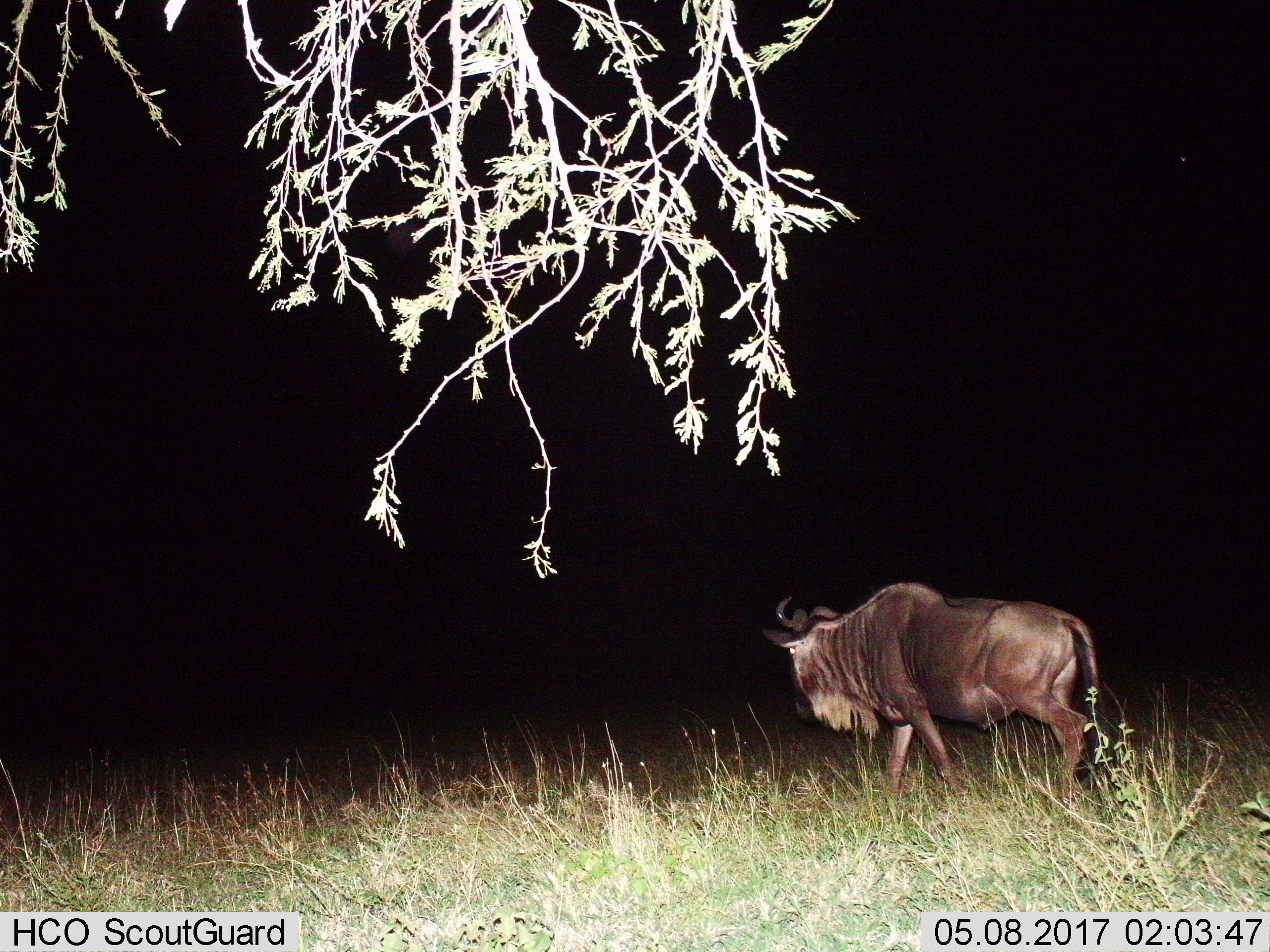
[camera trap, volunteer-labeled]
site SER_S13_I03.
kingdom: Animalia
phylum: Chordata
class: Mammalia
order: Artiodactyla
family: Bovidae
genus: Connochaetes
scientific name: Connochaetes taurinus taurinus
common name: blue wildebeest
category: wildebeestblue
Wildebeestblue (blue wildebeest) (Connochaetes taurinus taurinus), count 1. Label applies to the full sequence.